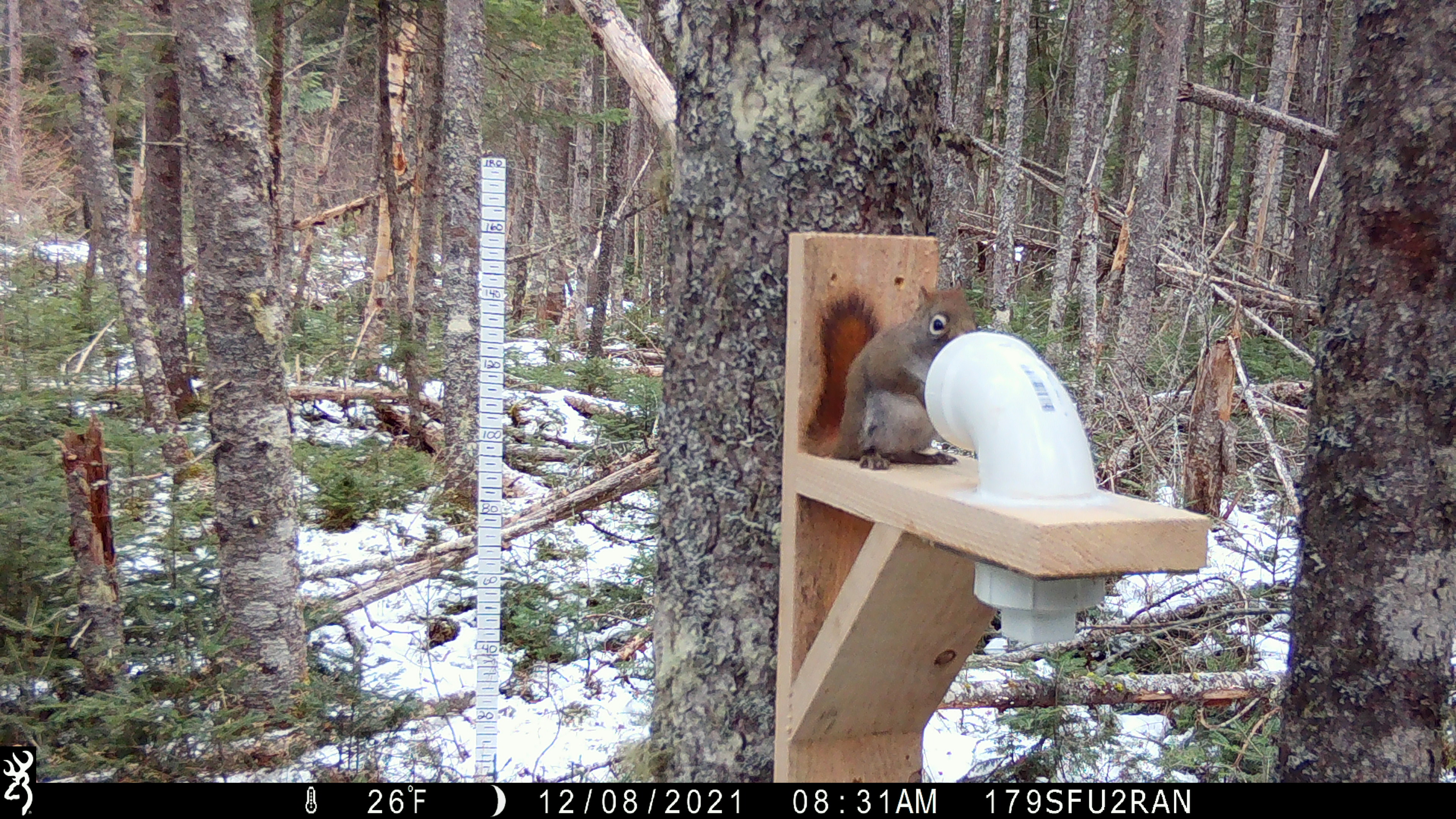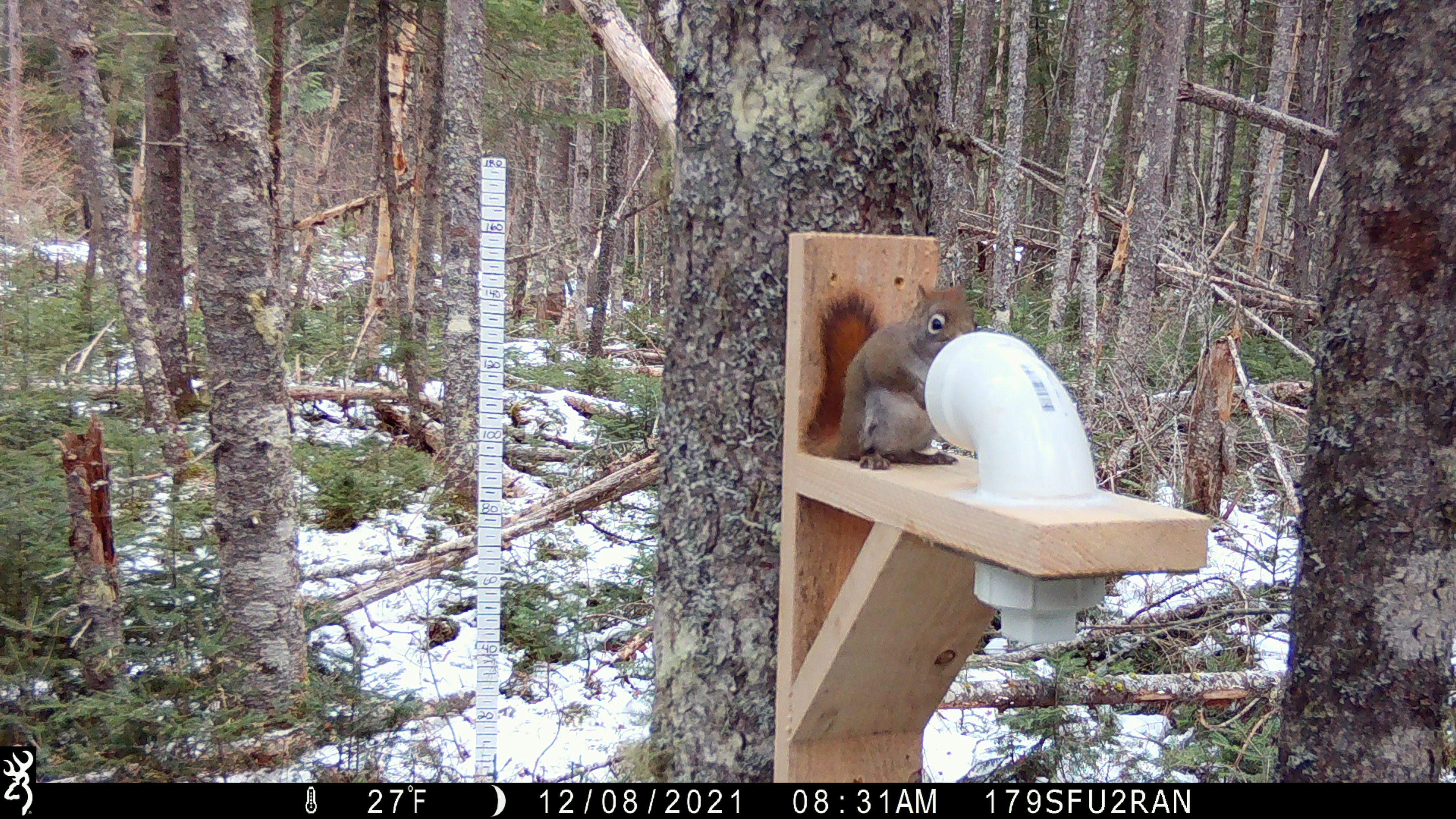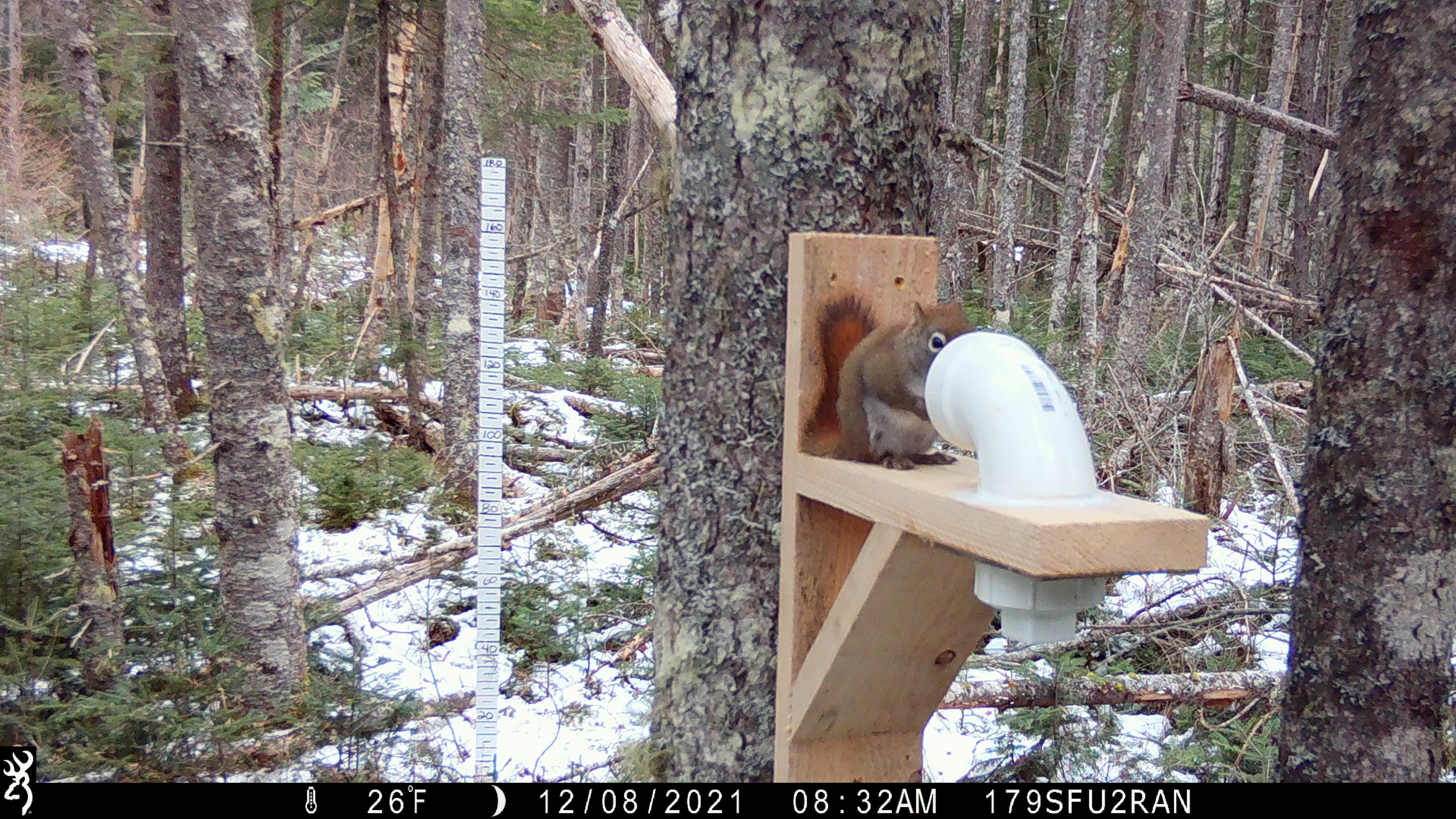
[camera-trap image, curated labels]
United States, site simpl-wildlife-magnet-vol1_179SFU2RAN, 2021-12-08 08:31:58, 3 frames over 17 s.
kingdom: Animalia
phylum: Chordata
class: Mammalia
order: Rodentia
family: Sciuridae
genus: Tamiasciurus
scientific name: Tamiasciurus hudsonicus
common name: red squirrel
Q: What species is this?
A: Red squirrel (Tamiasciurus hudsonicus).